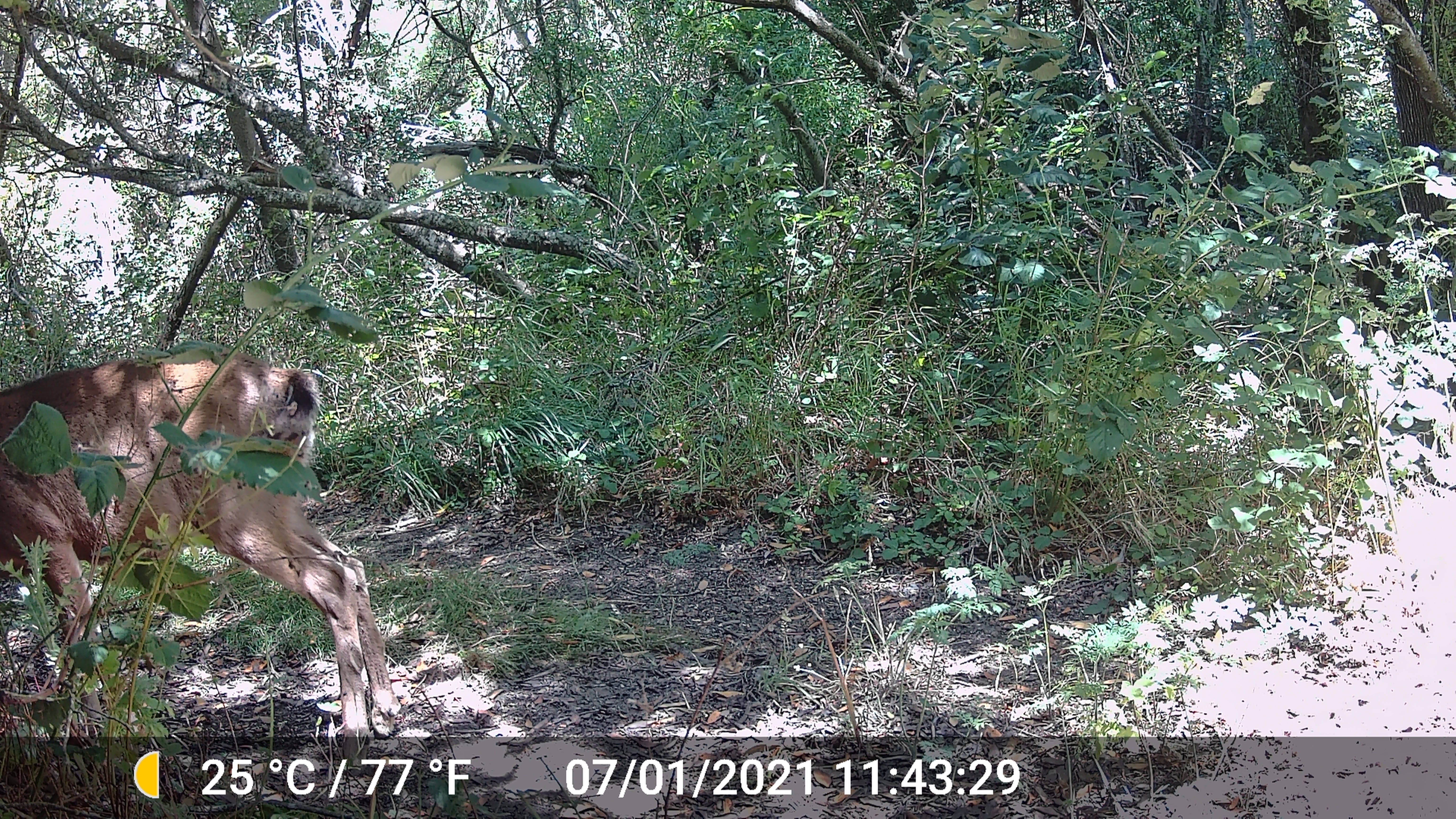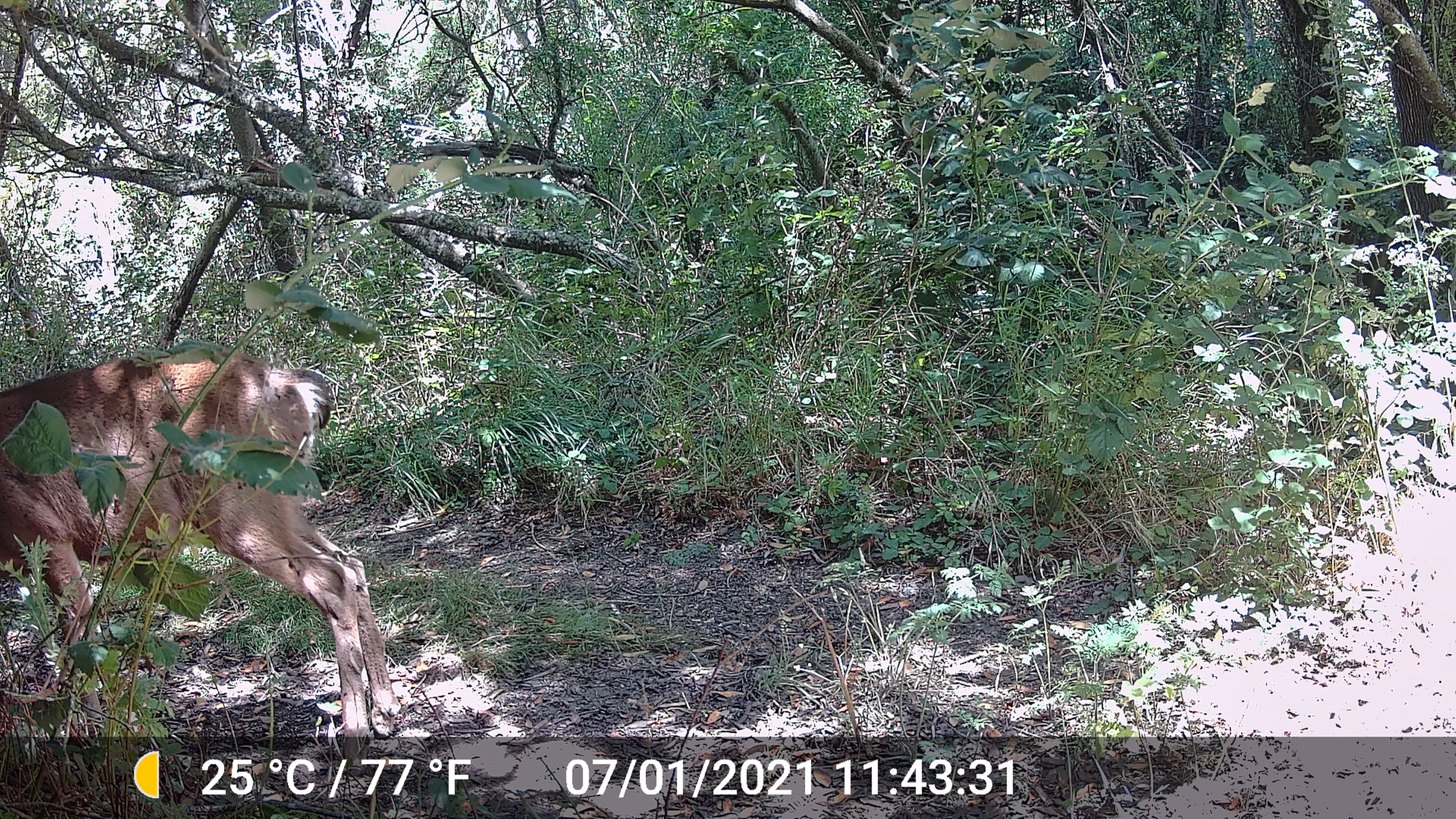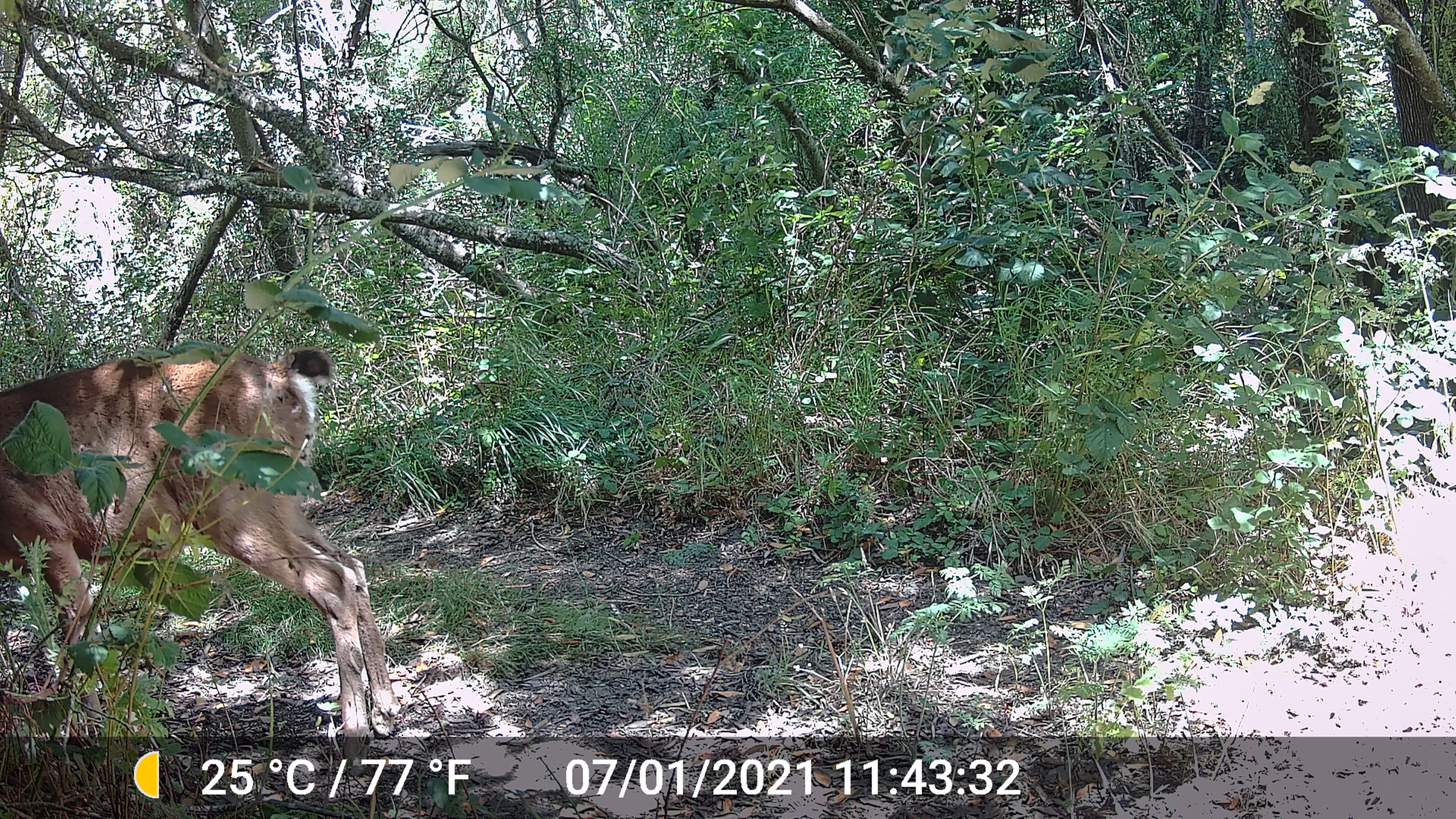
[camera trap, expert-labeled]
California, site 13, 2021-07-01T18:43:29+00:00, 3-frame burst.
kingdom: Animalia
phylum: Chordata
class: Mammalia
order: Artiodactyla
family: Cervidae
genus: Odocoileus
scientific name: Odocoileus hemionus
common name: mule deer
Mule deer (Odocoileus hemionus).